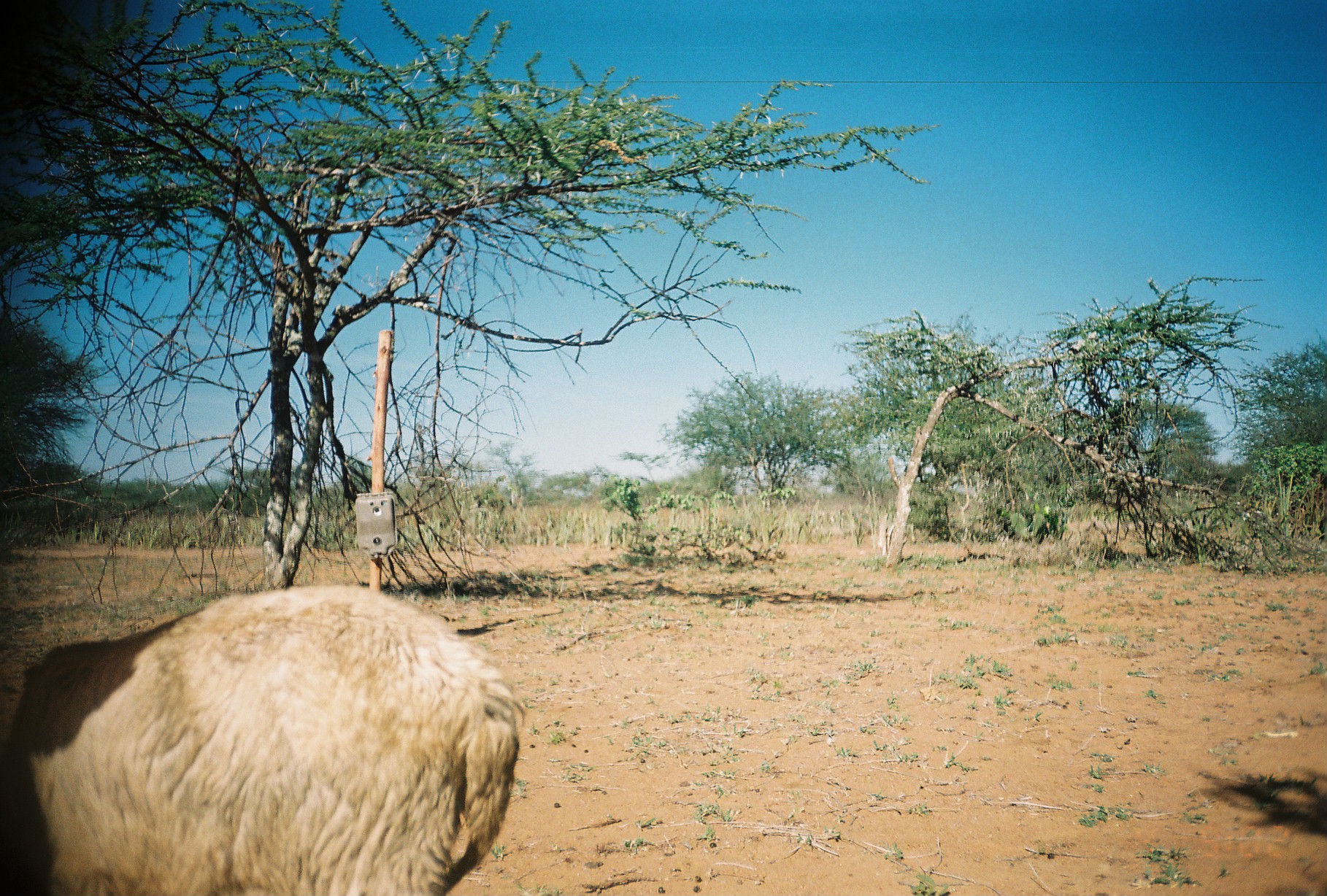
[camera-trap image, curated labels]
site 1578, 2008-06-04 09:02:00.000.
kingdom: Animalia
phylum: Chordata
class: Mammalia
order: Artiodactyla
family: Bovidae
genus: Ovis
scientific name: Ovis aries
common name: domestic sheep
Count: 1.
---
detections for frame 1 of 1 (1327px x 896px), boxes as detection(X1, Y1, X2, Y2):
ovis aries: detection(0, 583, 525, 896)